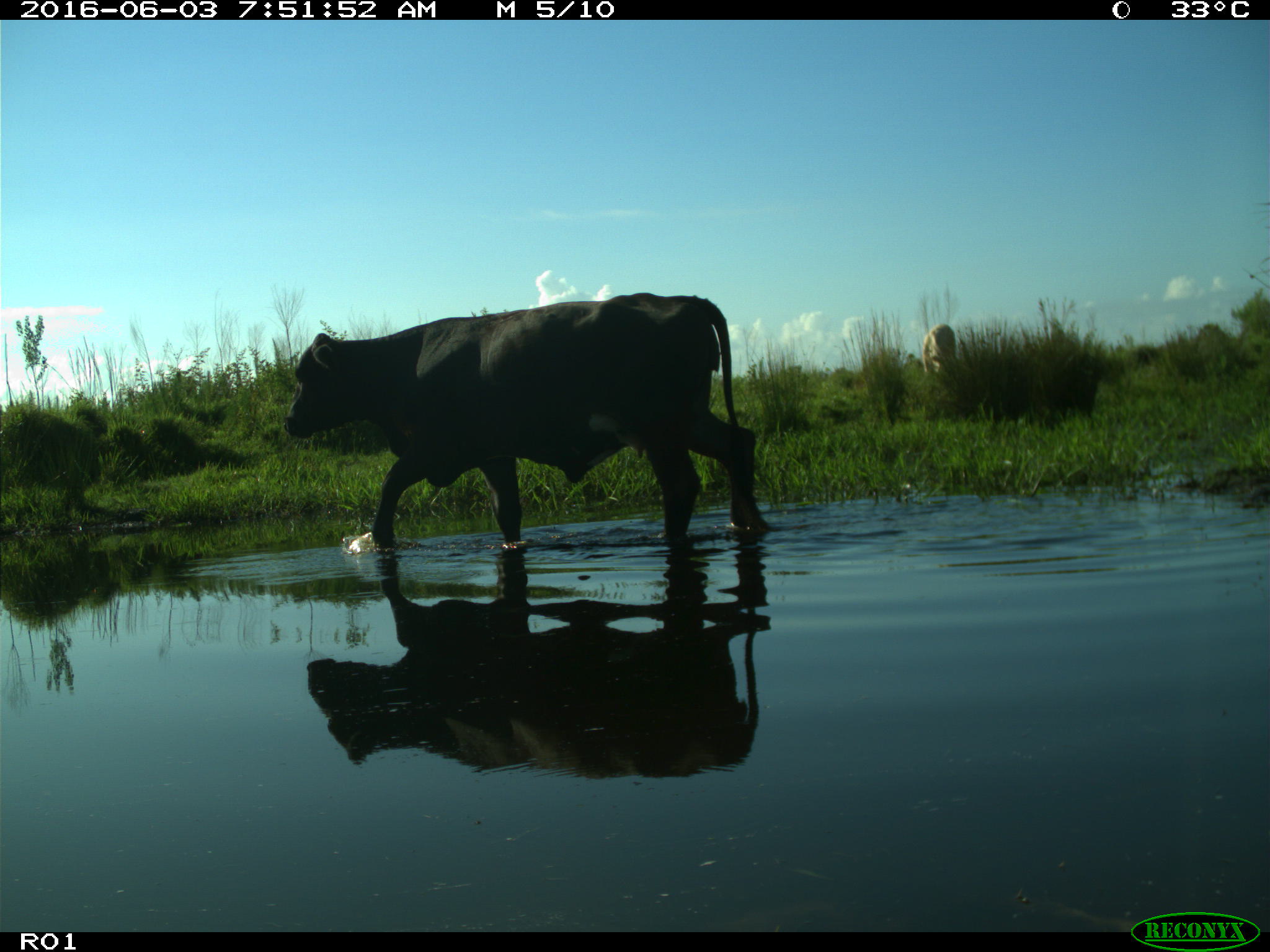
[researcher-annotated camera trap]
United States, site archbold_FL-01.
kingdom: Animalia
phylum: Chordata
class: Mammalia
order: Artiodactyla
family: Bovidae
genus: Bos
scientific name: Bos taurus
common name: domestic cow